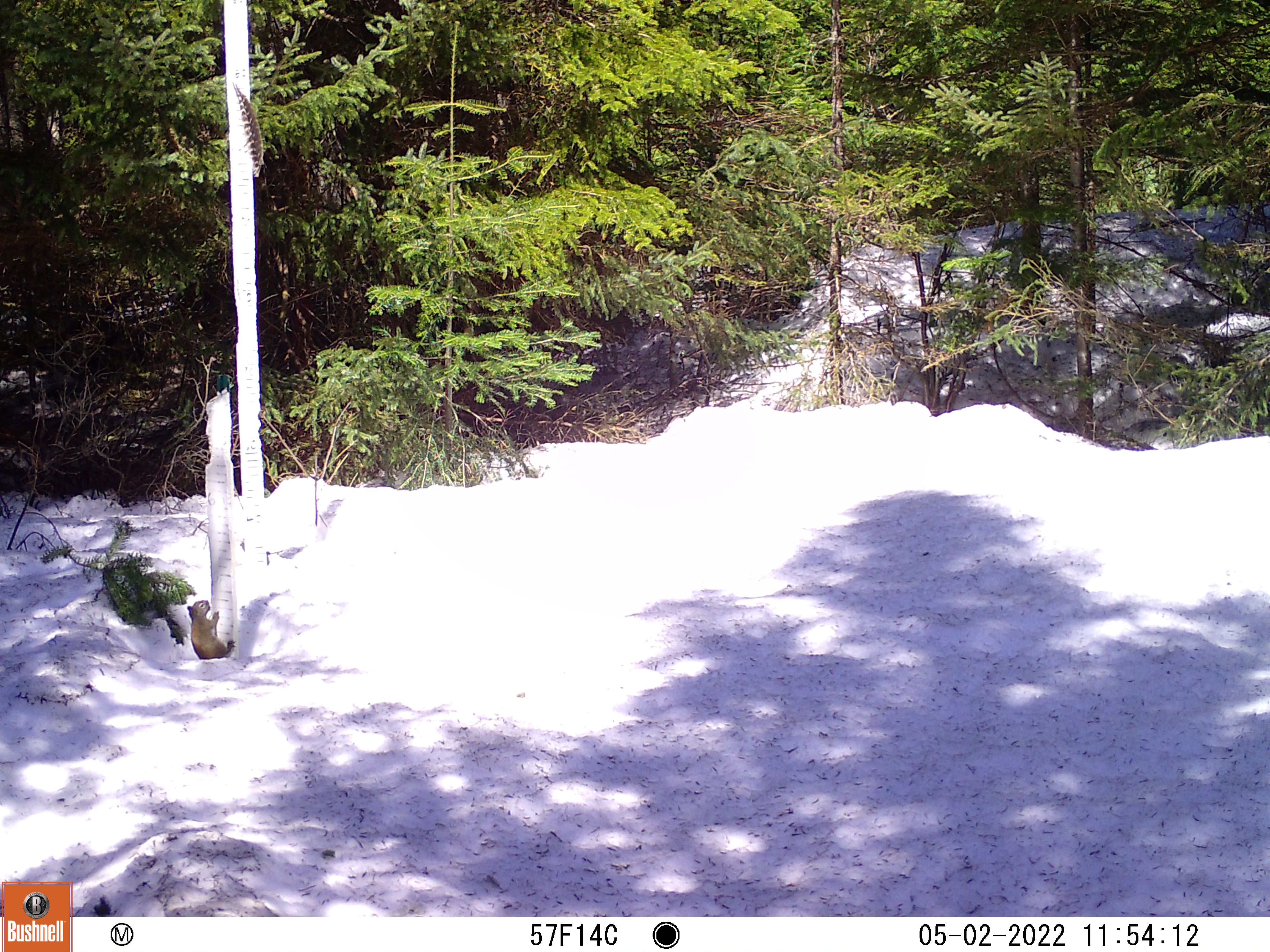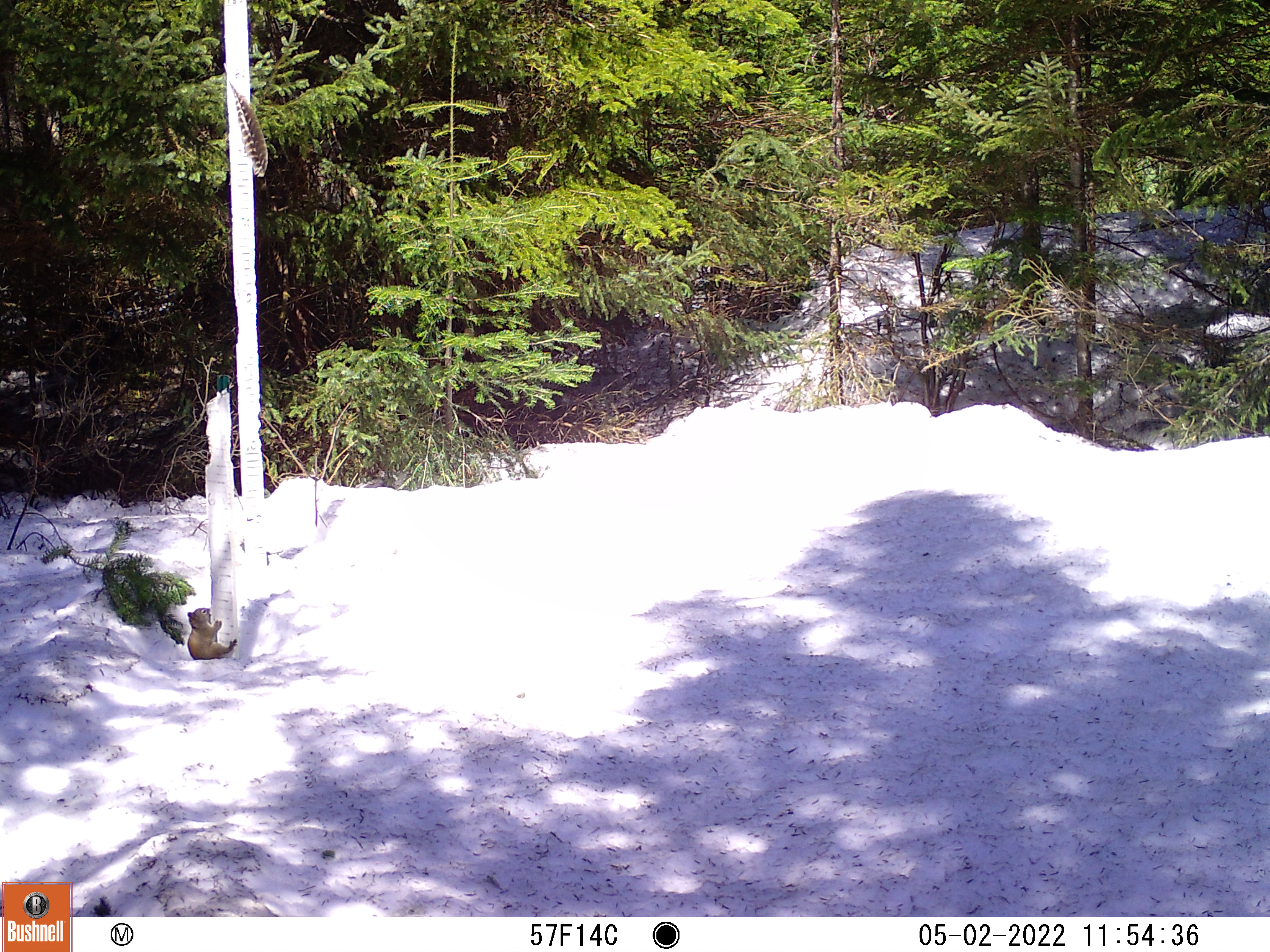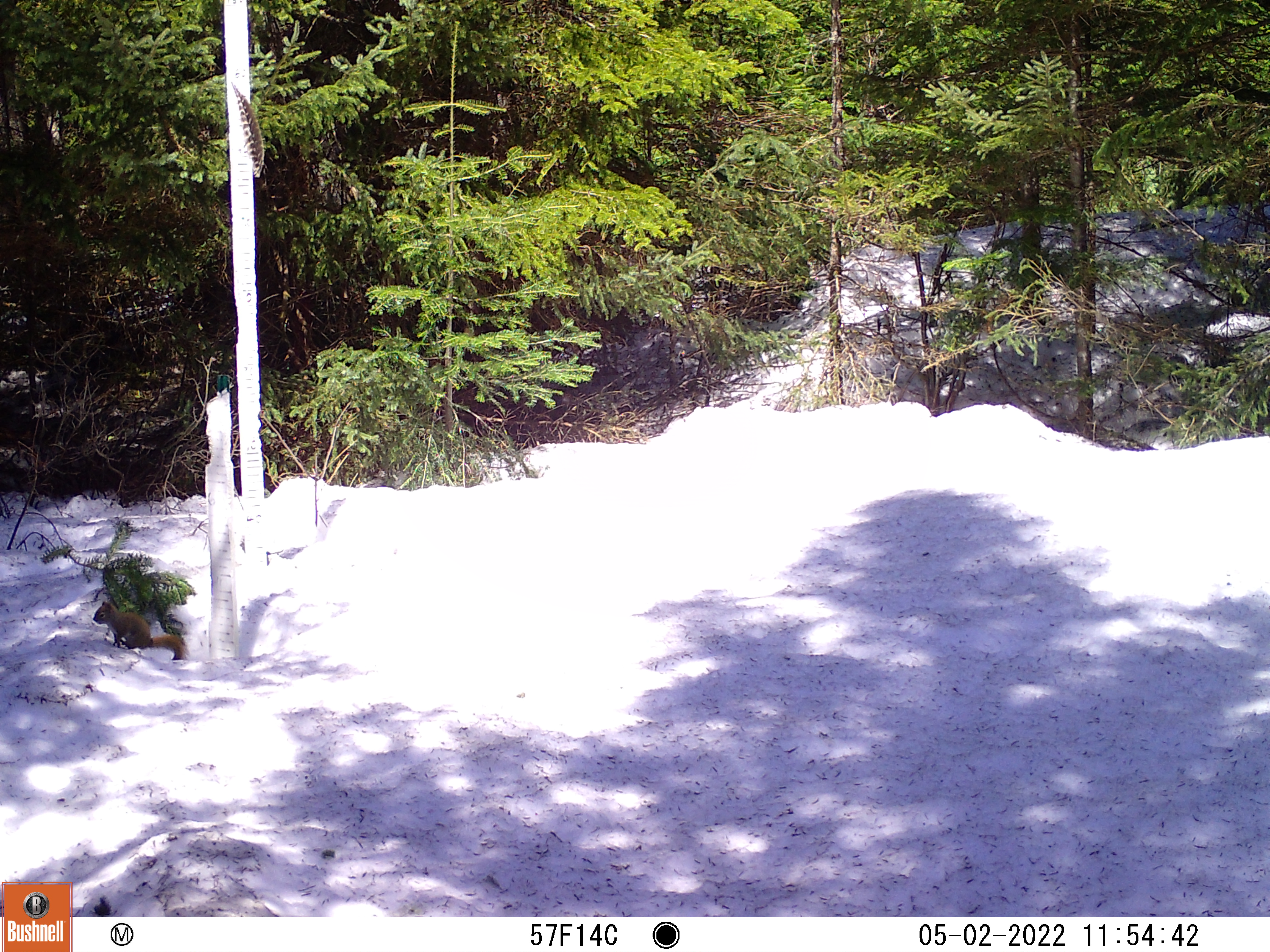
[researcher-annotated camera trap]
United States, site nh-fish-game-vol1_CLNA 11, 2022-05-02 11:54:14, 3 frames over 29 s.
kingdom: Animalia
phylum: Chordata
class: Mammalia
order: Rodentia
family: Sciuridae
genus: Sciurus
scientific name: Sciurus carolinensis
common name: gray squirrel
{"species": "gray squirrel (Sciurus carolinensis)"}